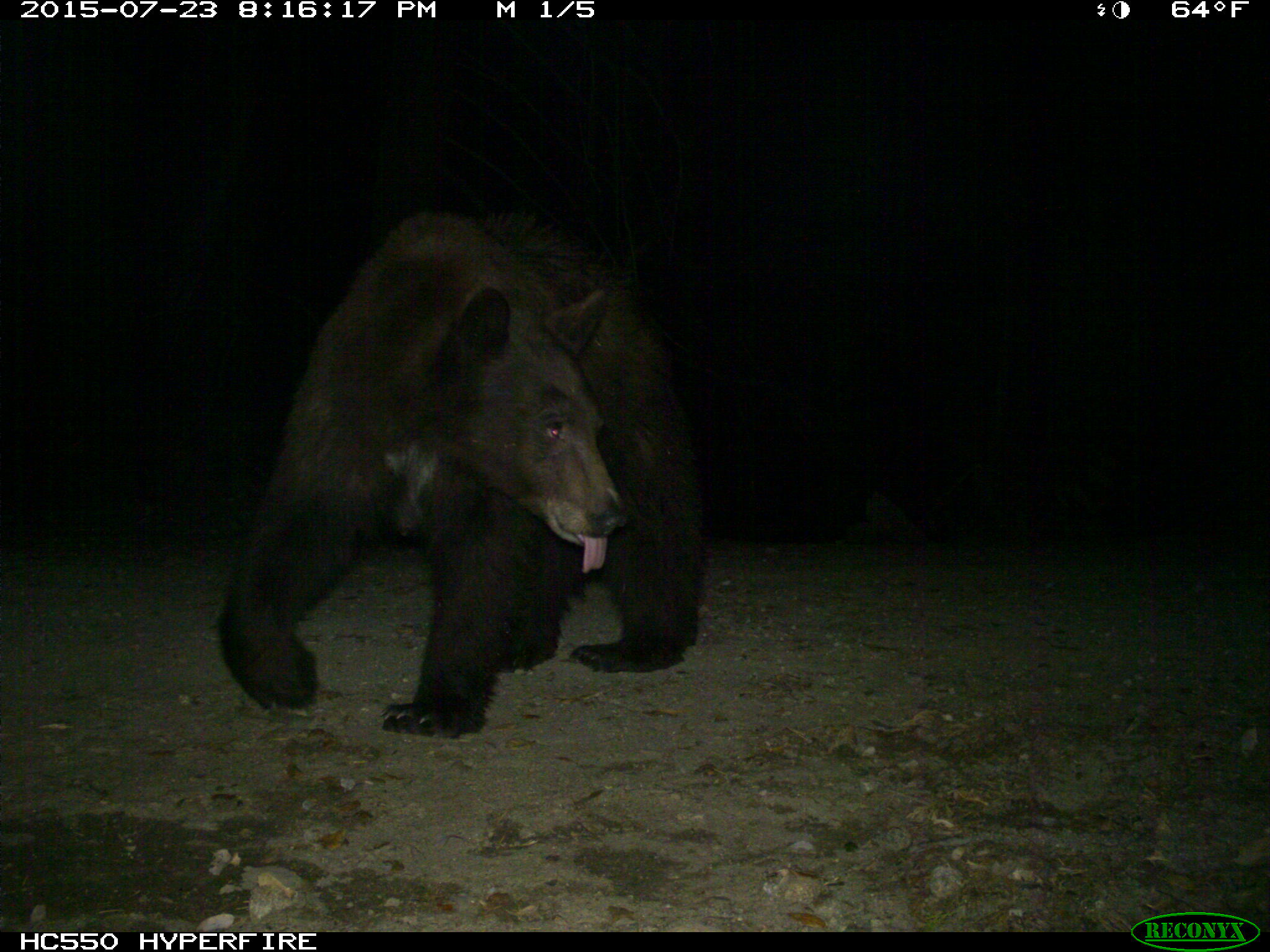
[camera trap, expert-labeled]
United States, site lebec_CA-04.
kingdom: Animalia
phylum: Chordata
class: Mammalia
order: Carnivora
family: Ursidae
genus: Ursus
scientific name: Ursus americanus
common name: american black bear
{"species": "Ursus americanus (american black bear)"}